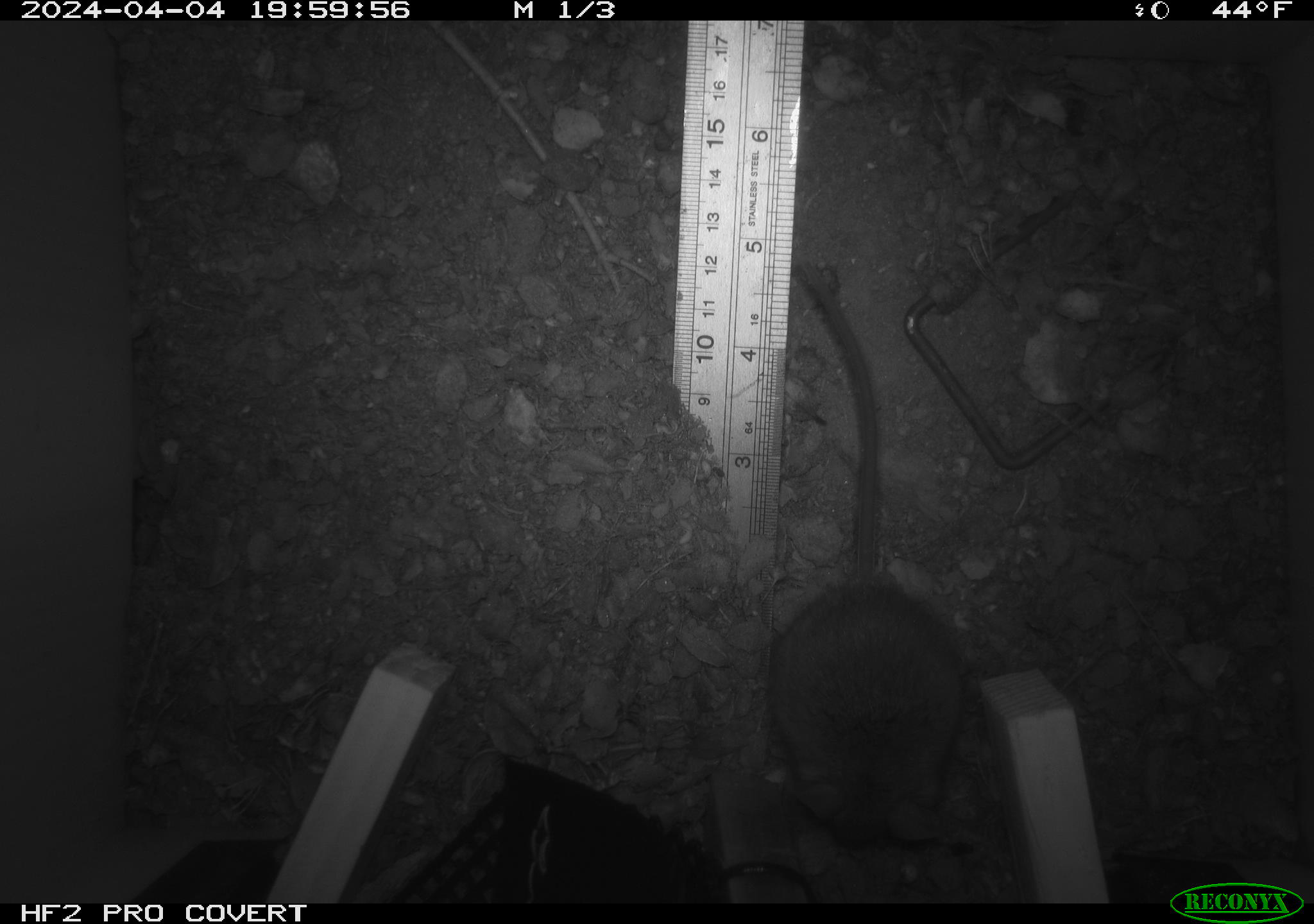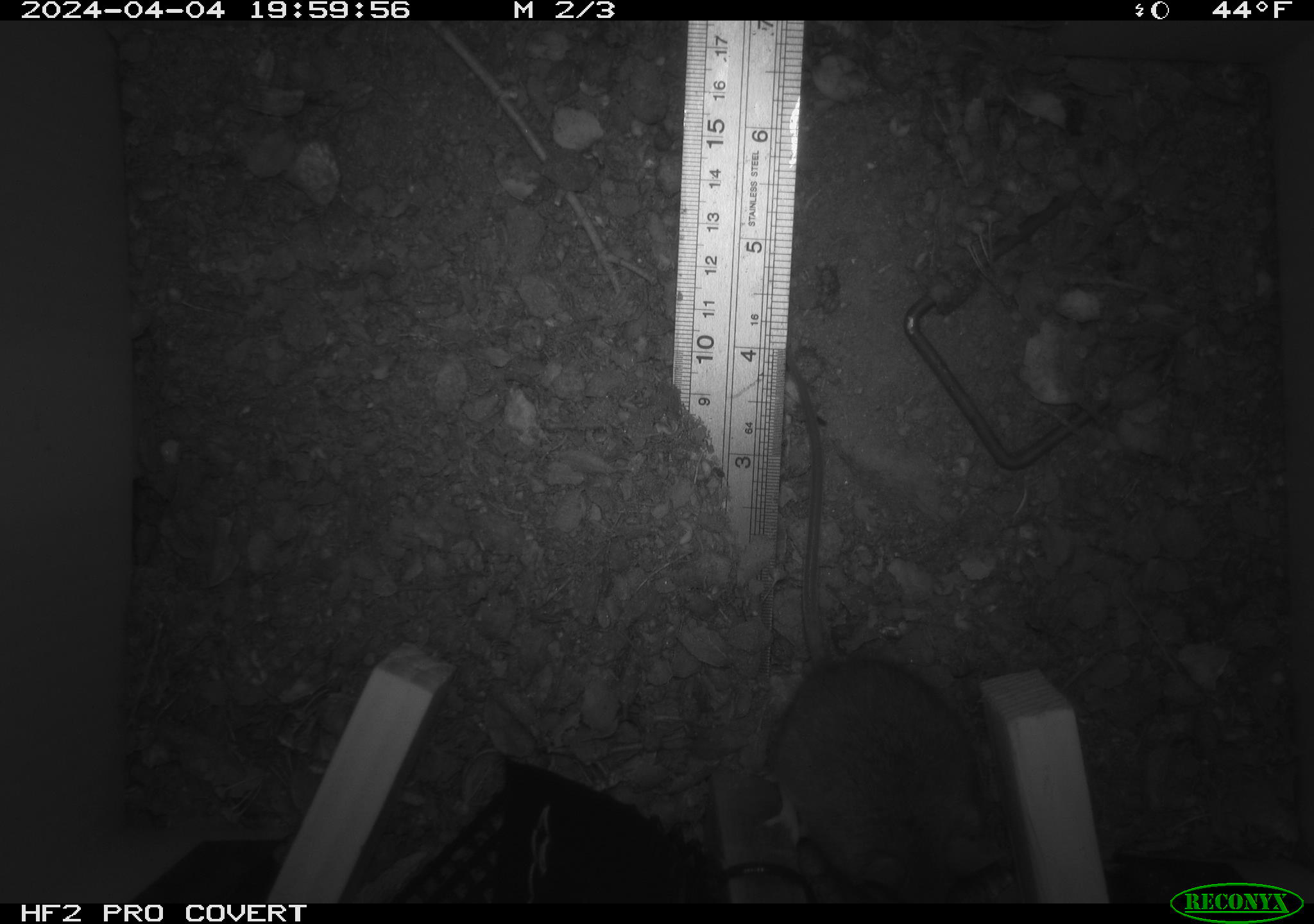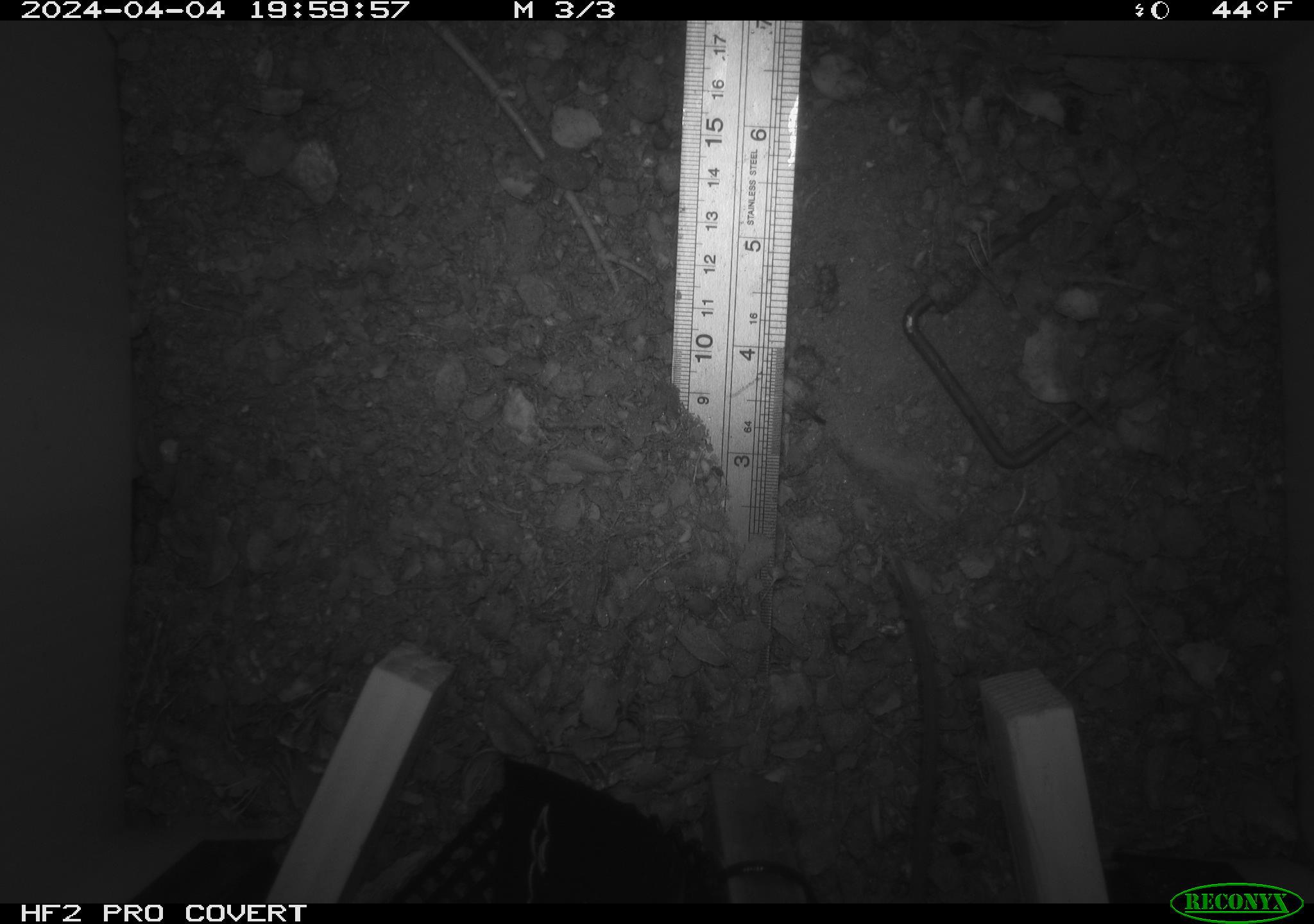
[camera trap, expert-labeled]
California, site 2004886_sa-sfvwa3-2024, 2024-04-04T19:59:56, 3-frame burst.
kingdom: Animalia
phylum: Chordata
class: Mammalia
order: Rodentia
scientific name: Rodentia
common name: mouse species